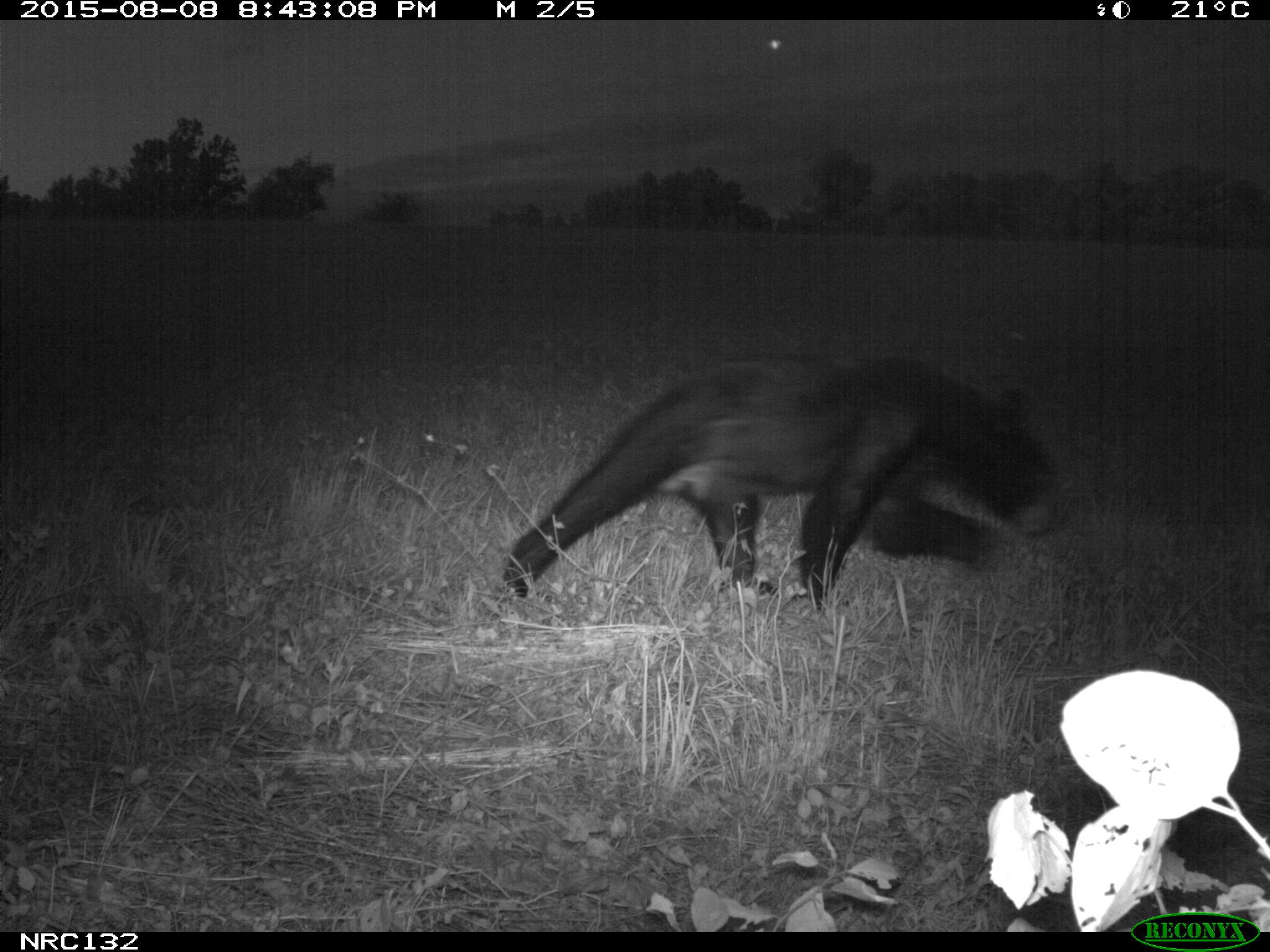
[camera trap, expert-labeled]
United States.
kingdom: Animalia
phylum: Chordata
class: Mammalia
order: Carnivora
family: Ursidae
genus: Ursus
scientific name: Ursus americanus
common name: american black bear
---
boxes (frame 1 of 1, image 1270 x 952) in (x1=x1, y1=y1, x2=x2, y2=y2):
American Black Bear: (x1=496, y1=353, x2=1070, y2=640)